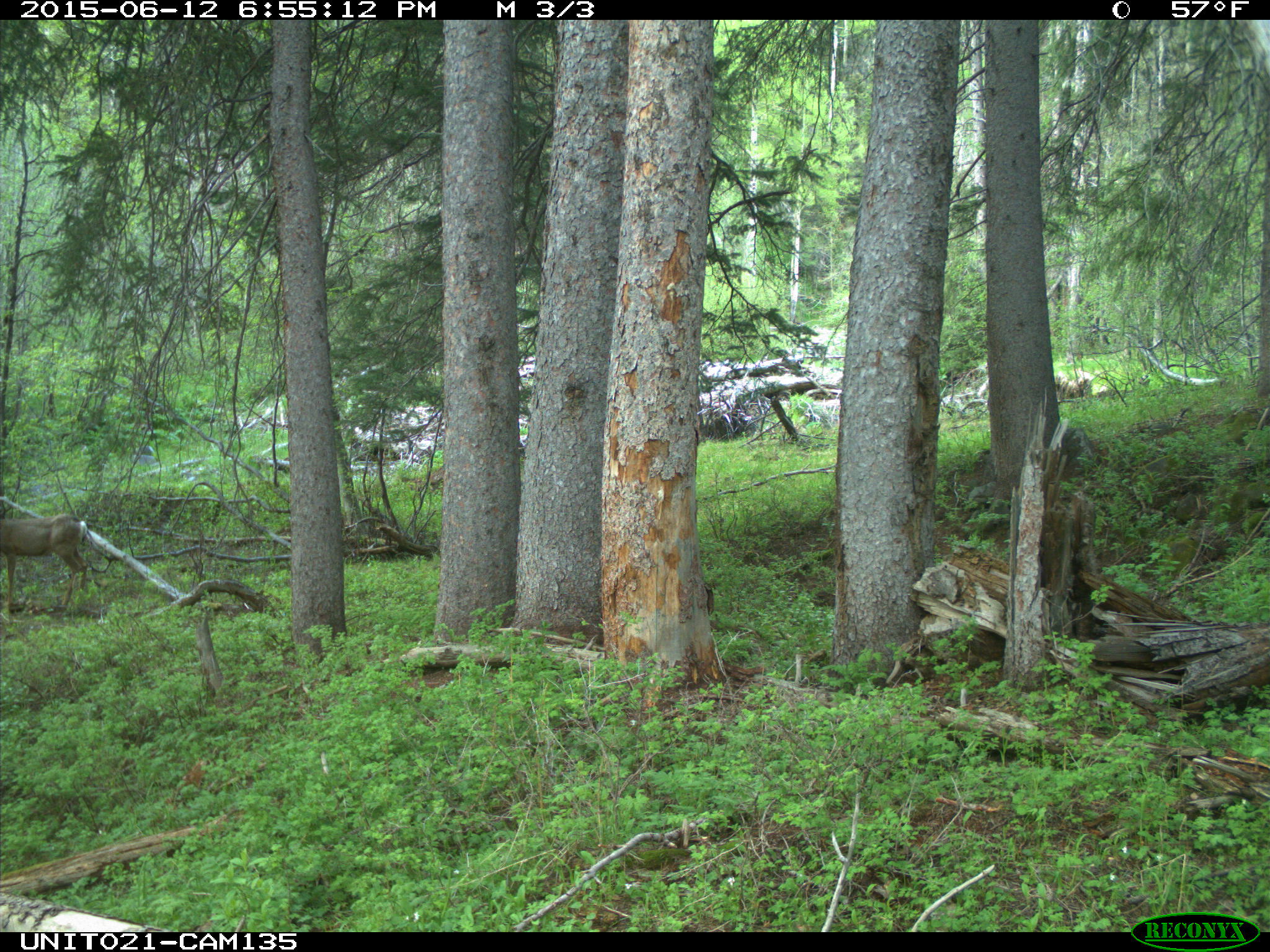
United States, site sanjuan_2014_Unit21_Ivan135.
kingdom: Animalia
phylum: Chordata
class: Mammalia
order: Artiodactyla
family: Cervidae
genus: Odocoileus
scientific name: Odocoileus hemionus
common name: mule deer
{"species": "Odocoileus hemionus (mule deer)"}